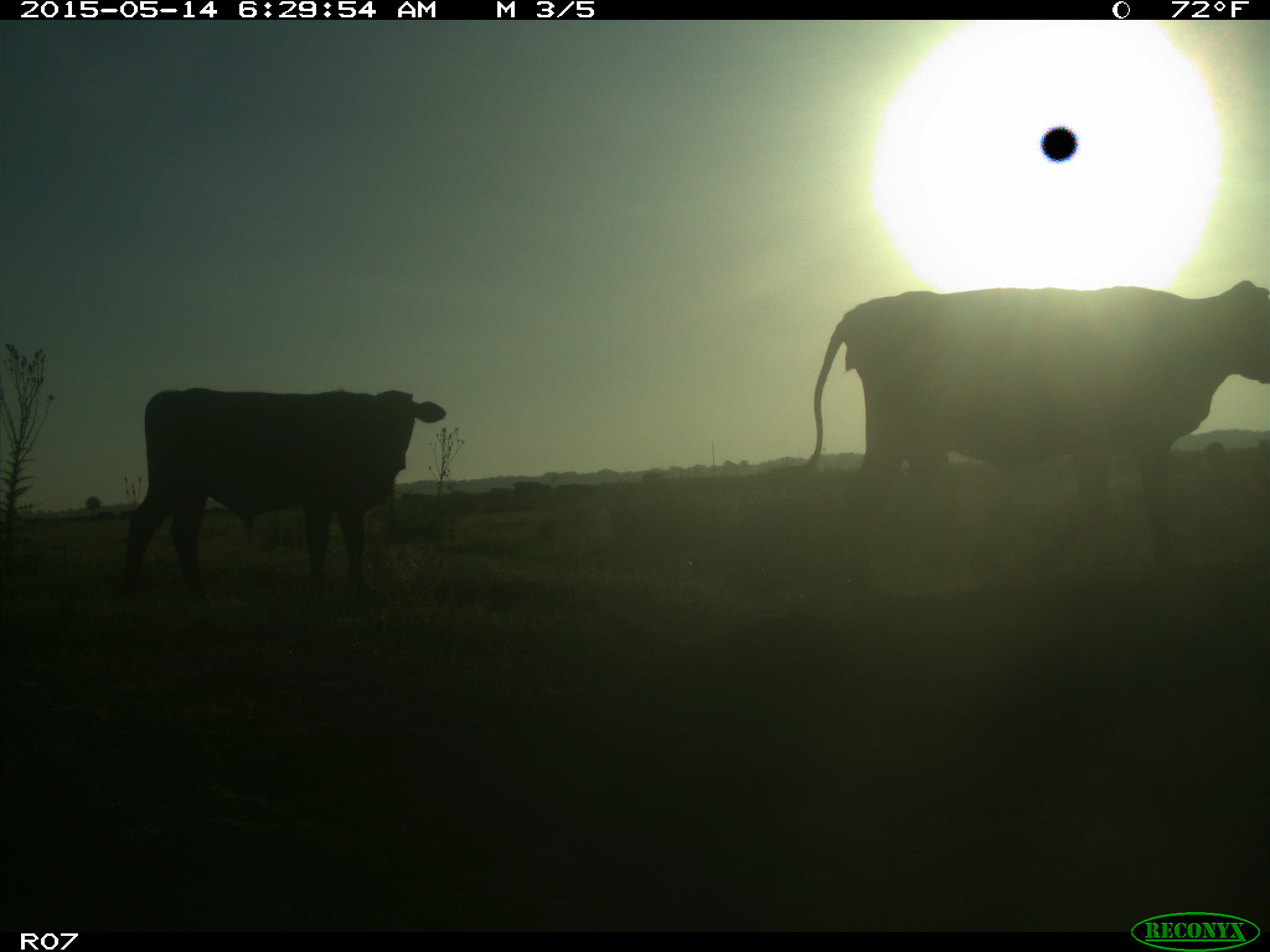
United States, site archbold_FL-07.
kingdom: Animalia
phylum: Chordata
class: Mammalia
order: Artiodactyla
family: Bovidae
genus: Bos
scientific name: Bos taurus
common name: domestic cow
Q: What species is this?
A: Bos taurus (domestic cow).